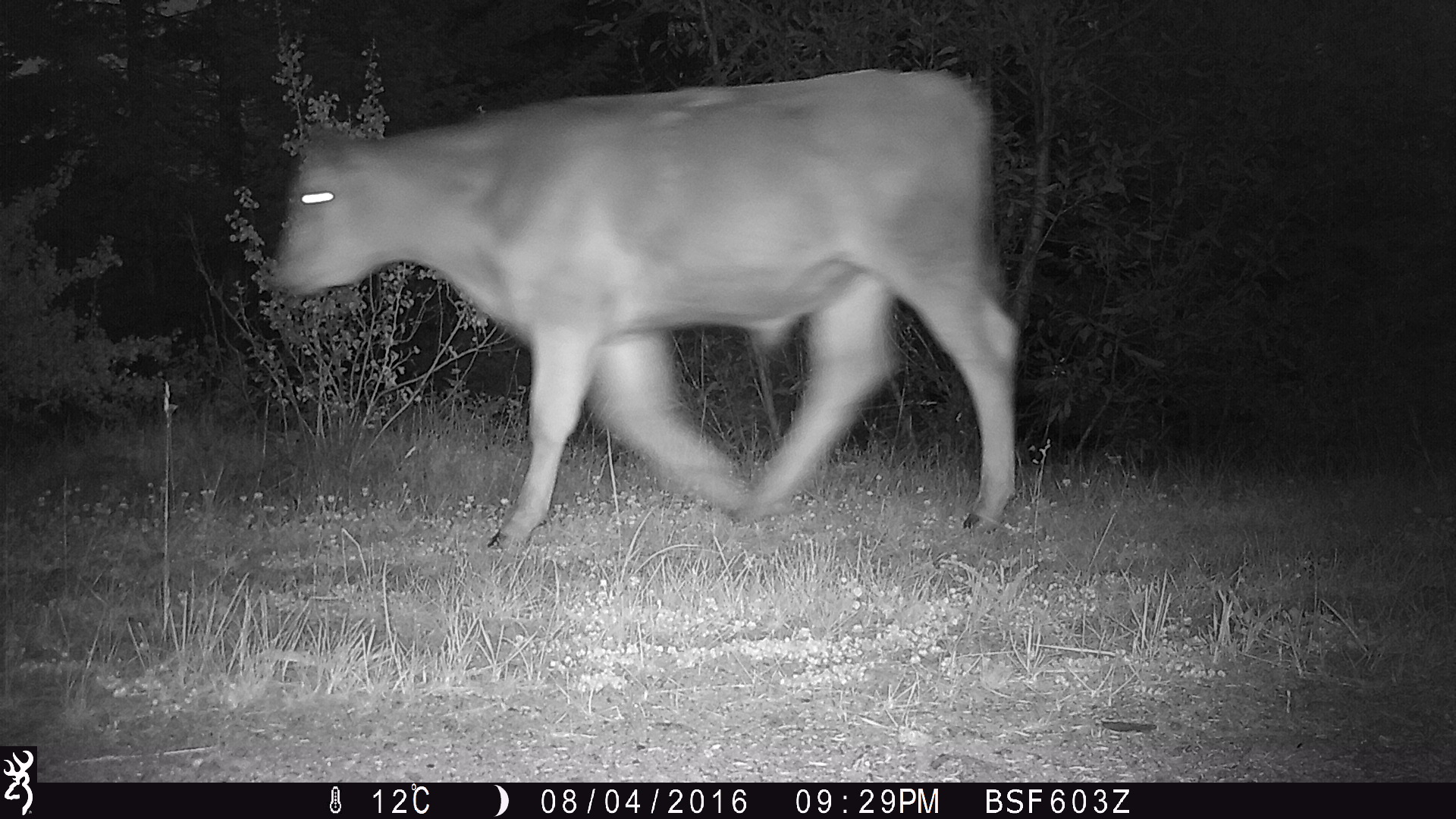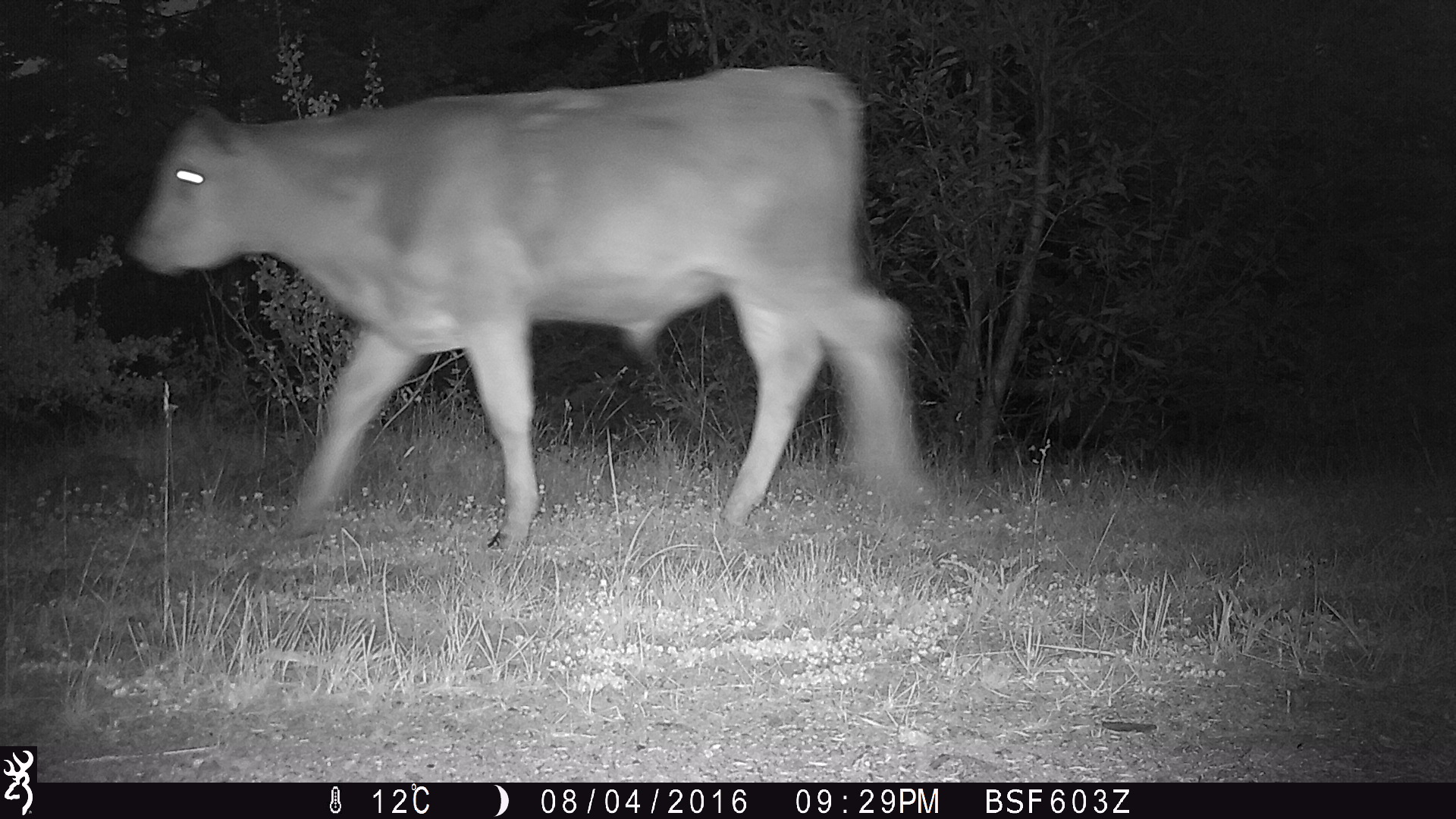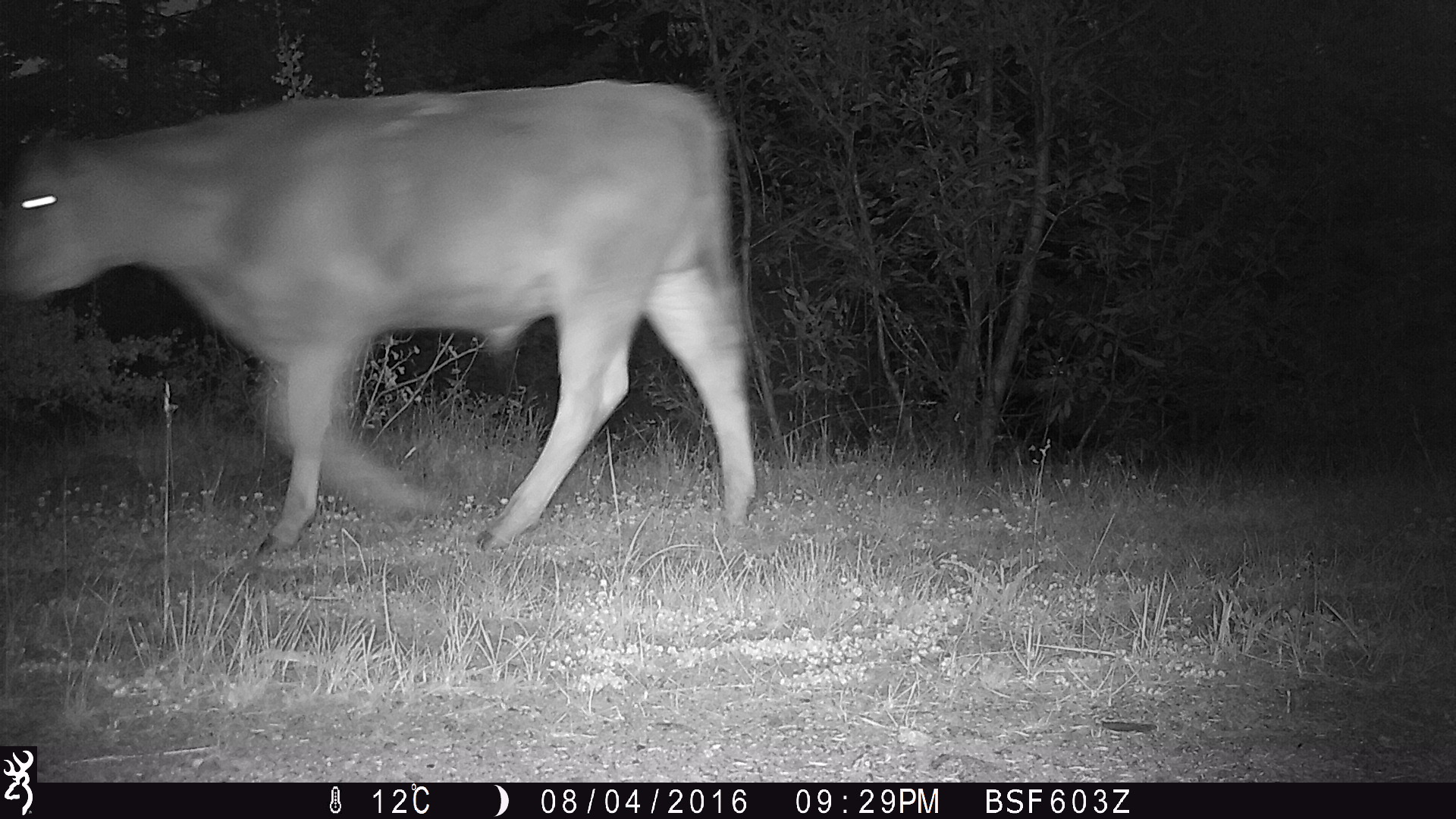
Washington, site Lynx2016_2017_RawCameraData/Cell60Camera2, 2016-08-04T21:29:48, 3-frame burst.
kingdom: Animalia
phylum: Chordata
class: Mammalia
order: Artiodactyla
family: Bovidae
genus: Bos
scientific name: Bos taurus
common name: domestic cattle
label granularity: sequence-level